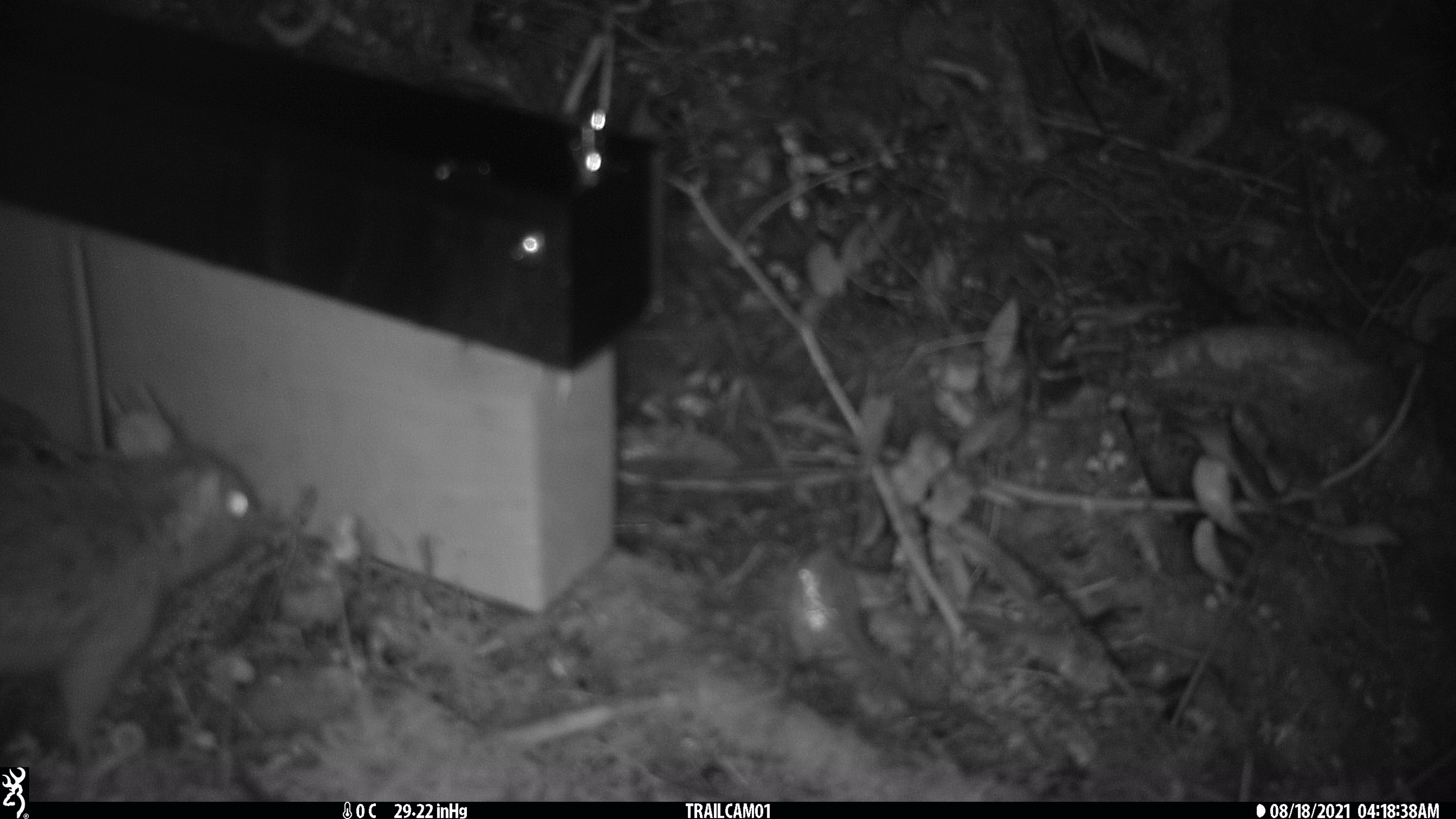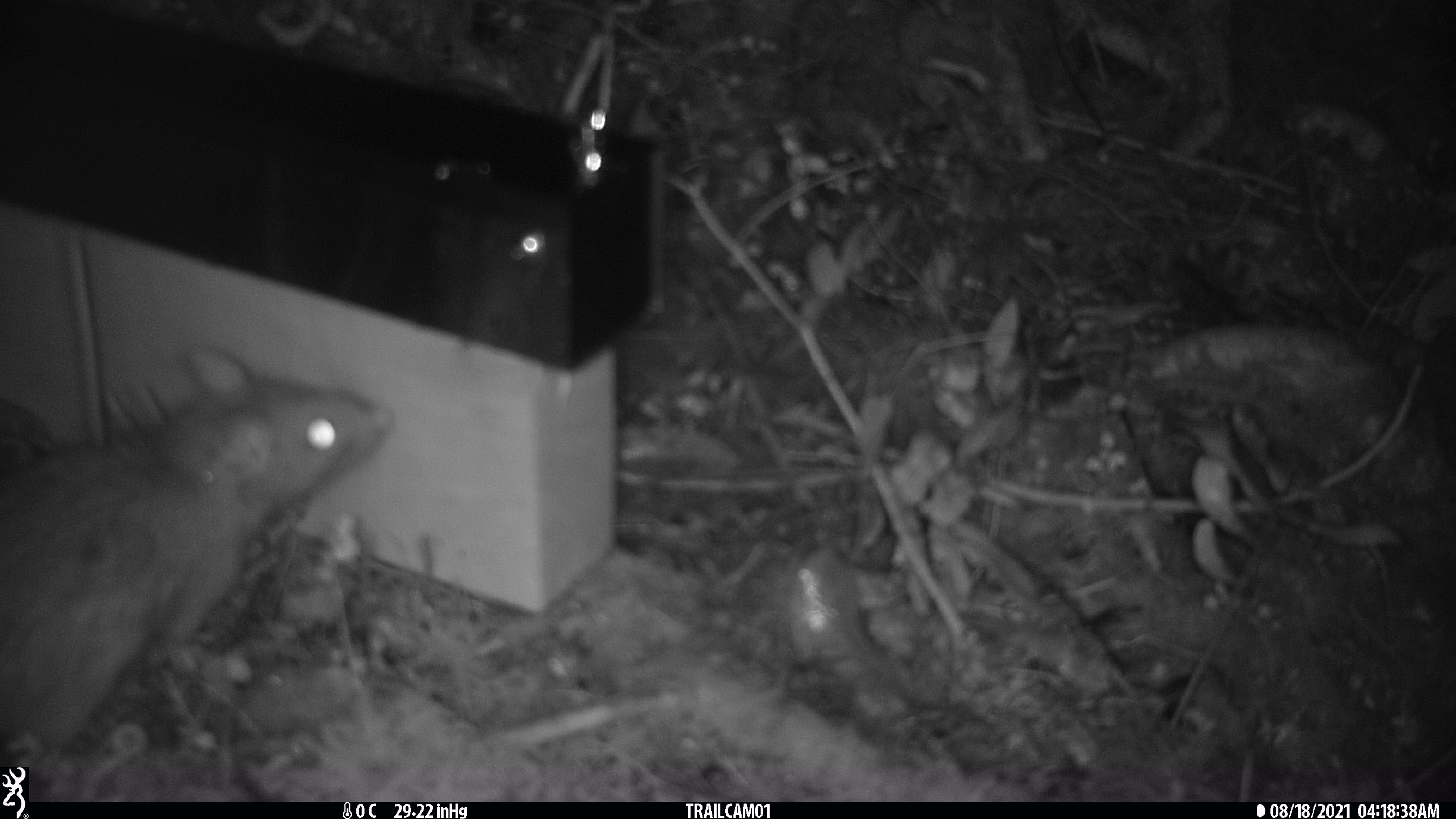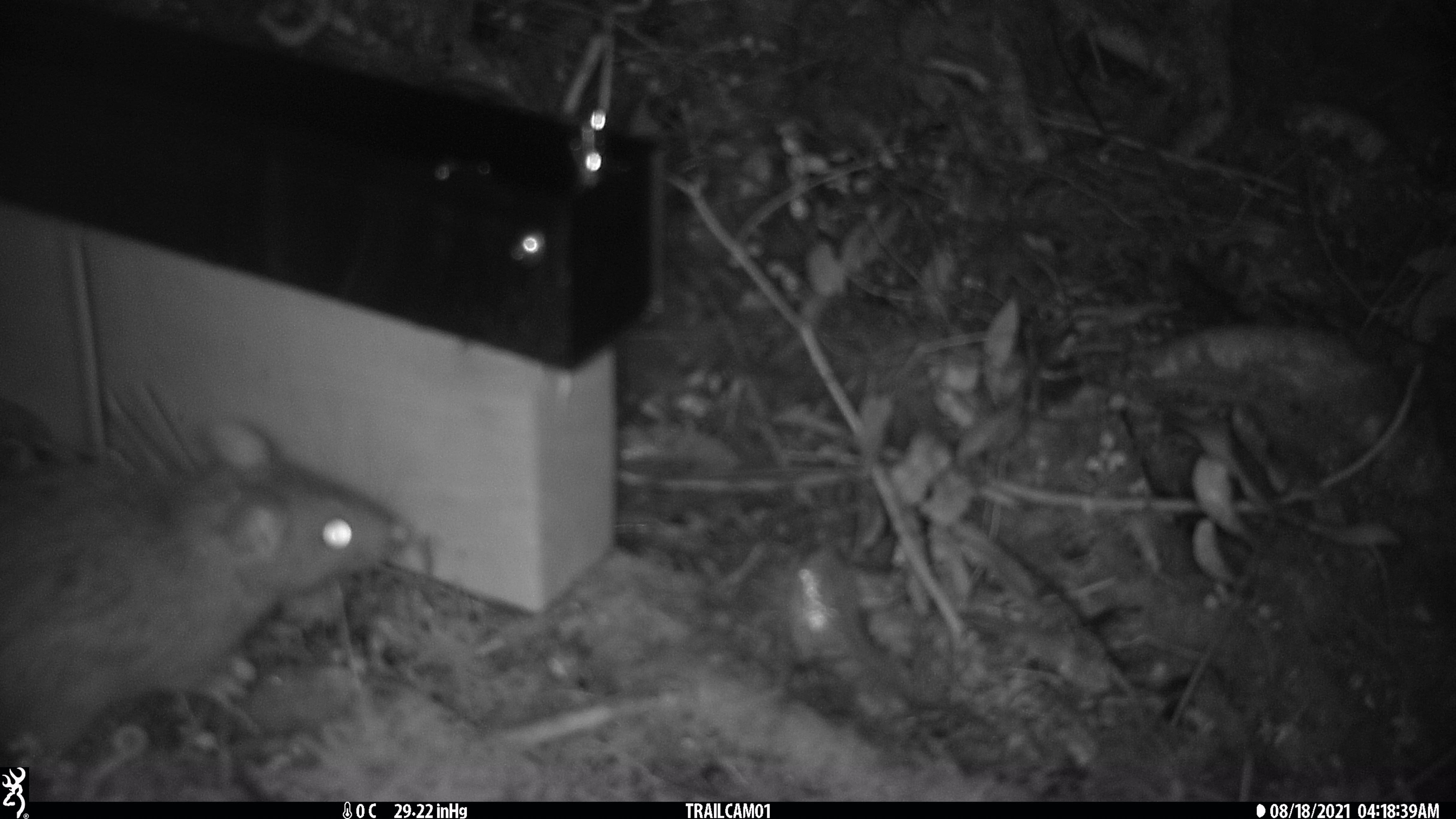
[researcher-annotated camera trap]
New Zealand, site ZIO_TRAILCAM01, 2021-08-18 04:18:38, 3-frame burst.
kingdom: Animalia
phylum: Chordata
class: Mammalia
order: Rodentia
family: Muridae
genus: Rattus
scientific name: Rattus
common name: rat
Rat (Rattus).